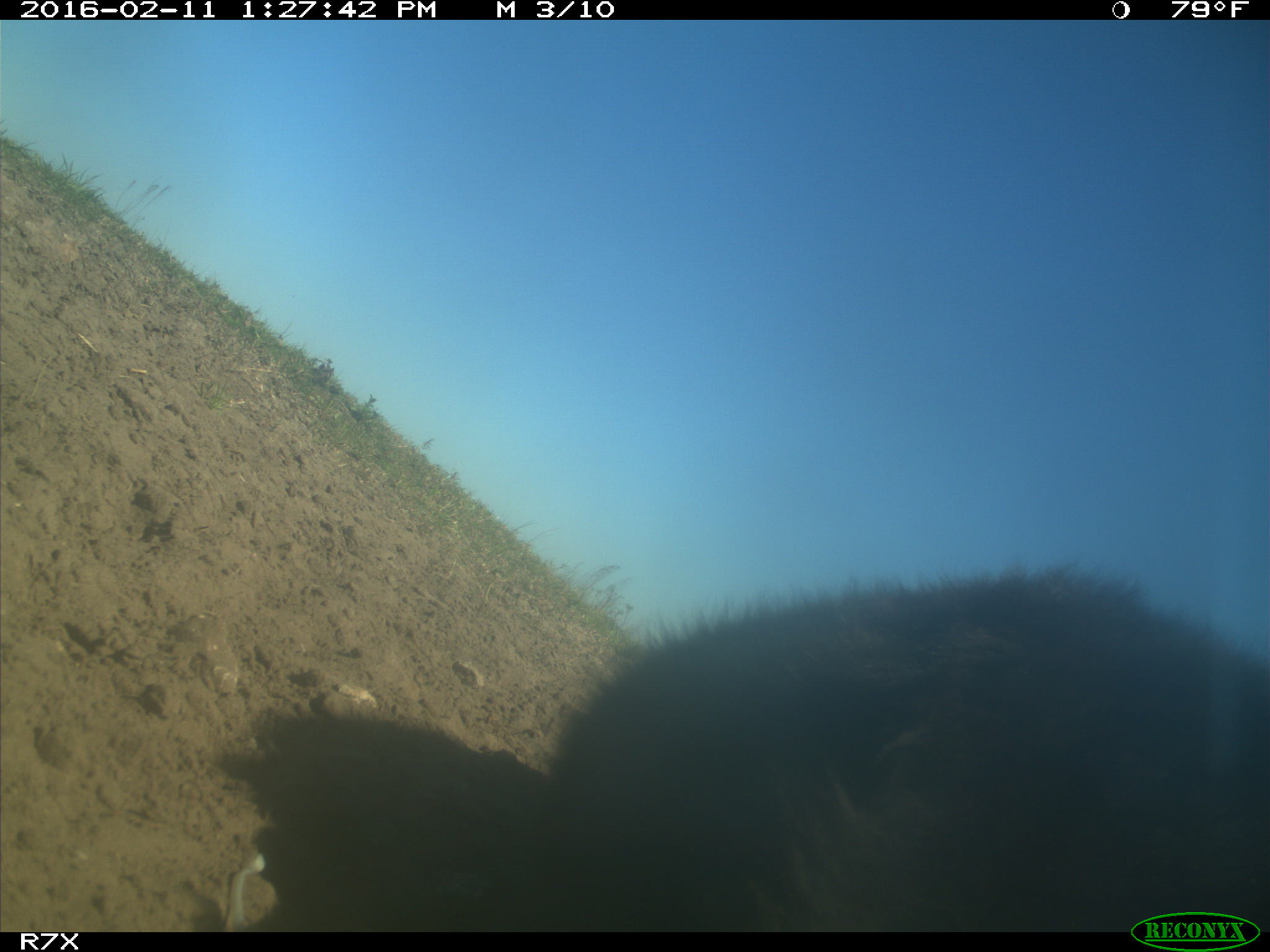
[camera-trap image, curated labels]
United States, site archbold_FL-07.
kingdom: Animalia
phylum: Chordata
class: Mammalia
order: Artiodactyla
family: Bovidae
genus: Bos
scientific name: Bos taurus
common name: domestic cow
Bos taurus (domestic cow).